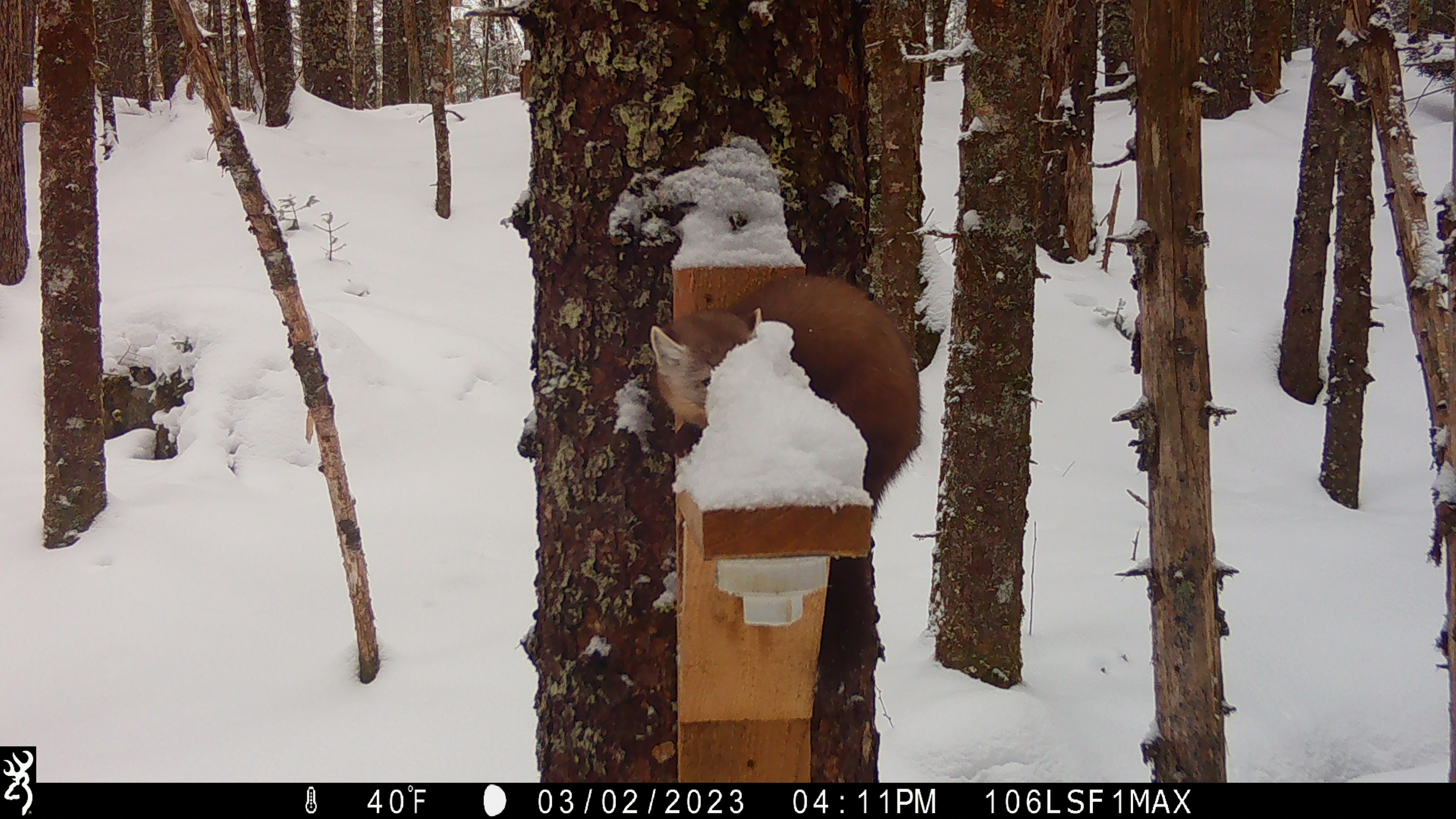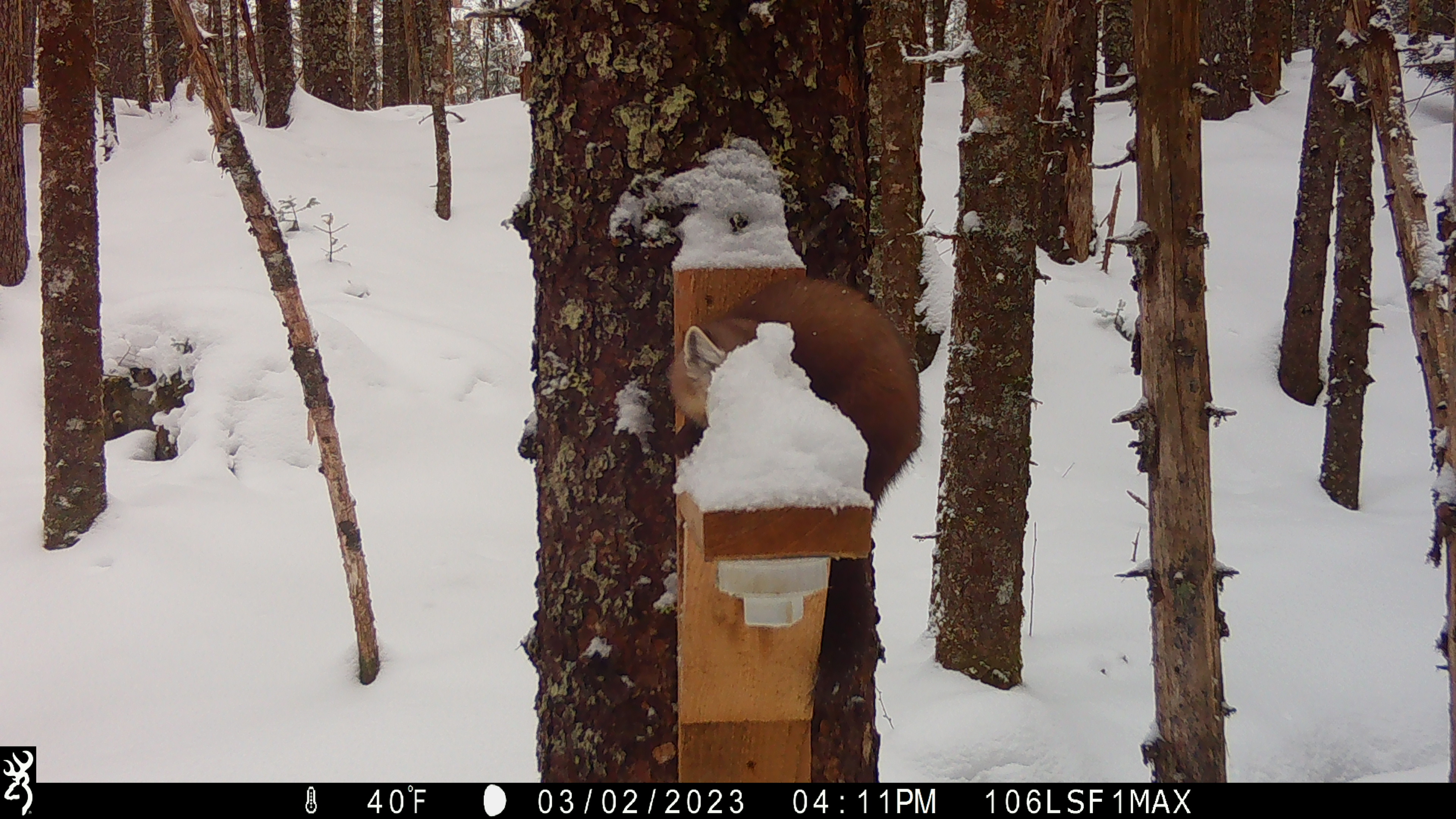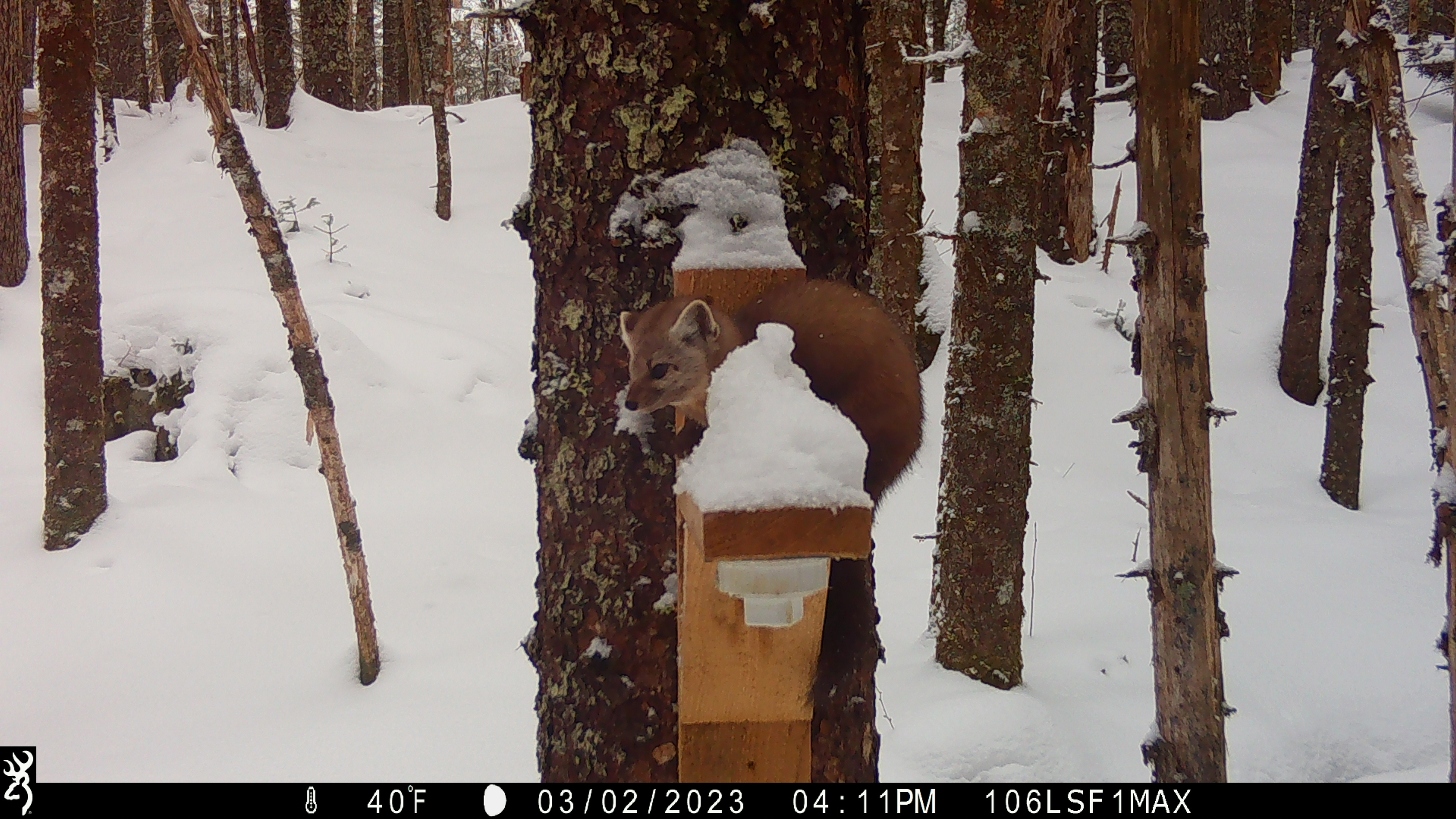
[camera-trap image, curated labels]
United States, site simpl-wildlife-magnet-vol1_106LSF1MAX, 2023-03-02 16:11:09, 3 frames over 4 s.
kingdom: Animalia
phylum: Chordata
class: Mammalia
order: Carnivora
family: Mustelidae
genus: Martes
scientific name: Martes americana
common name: american marten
American marten (Martes americana).